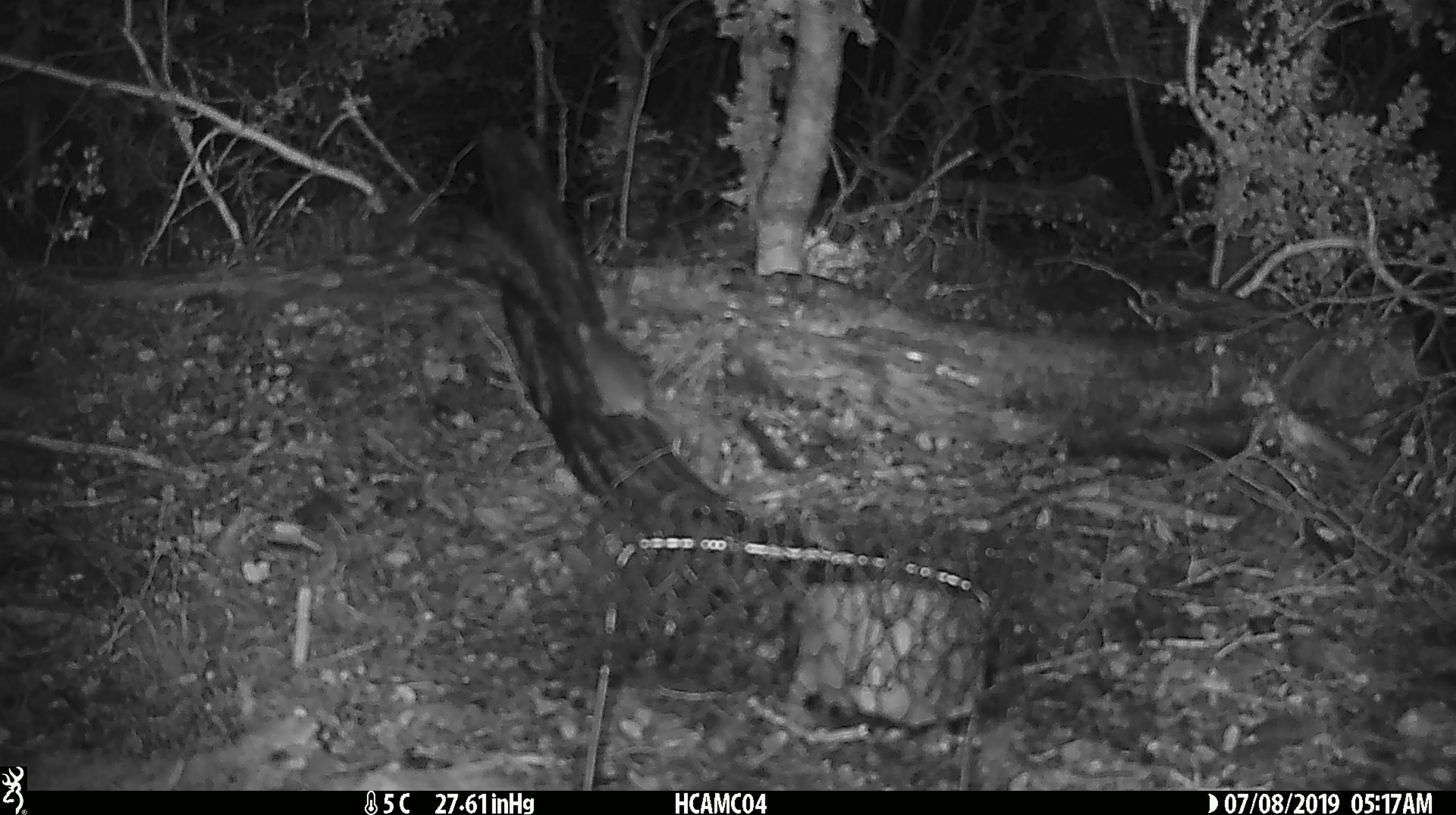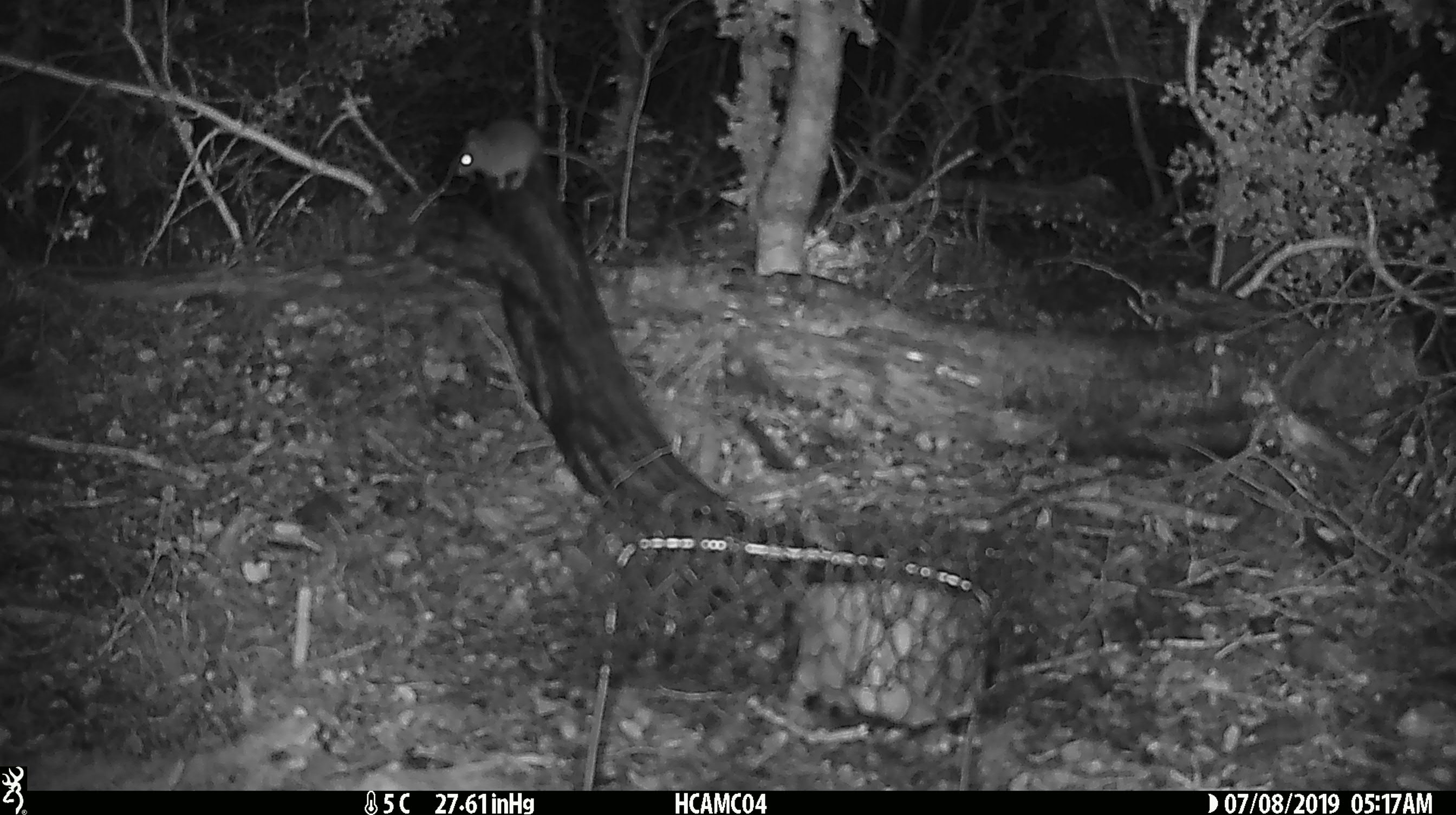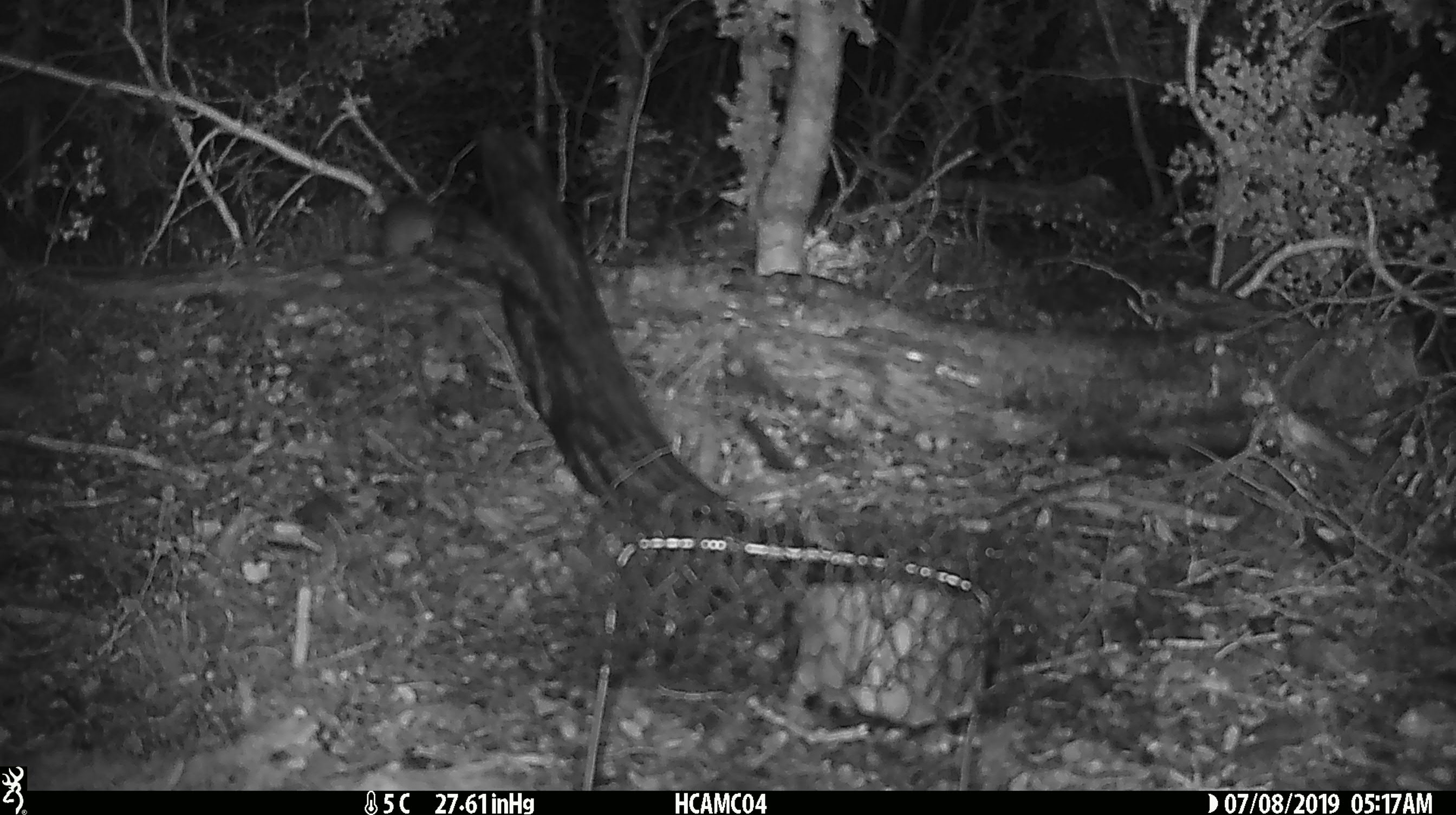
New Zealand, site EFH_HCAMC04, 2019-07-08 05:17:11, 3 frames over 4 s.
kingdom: Animalia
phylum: Chordata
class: Mammalia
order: Rodentia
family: Muridae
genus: Mus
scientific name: Mus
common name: mouse